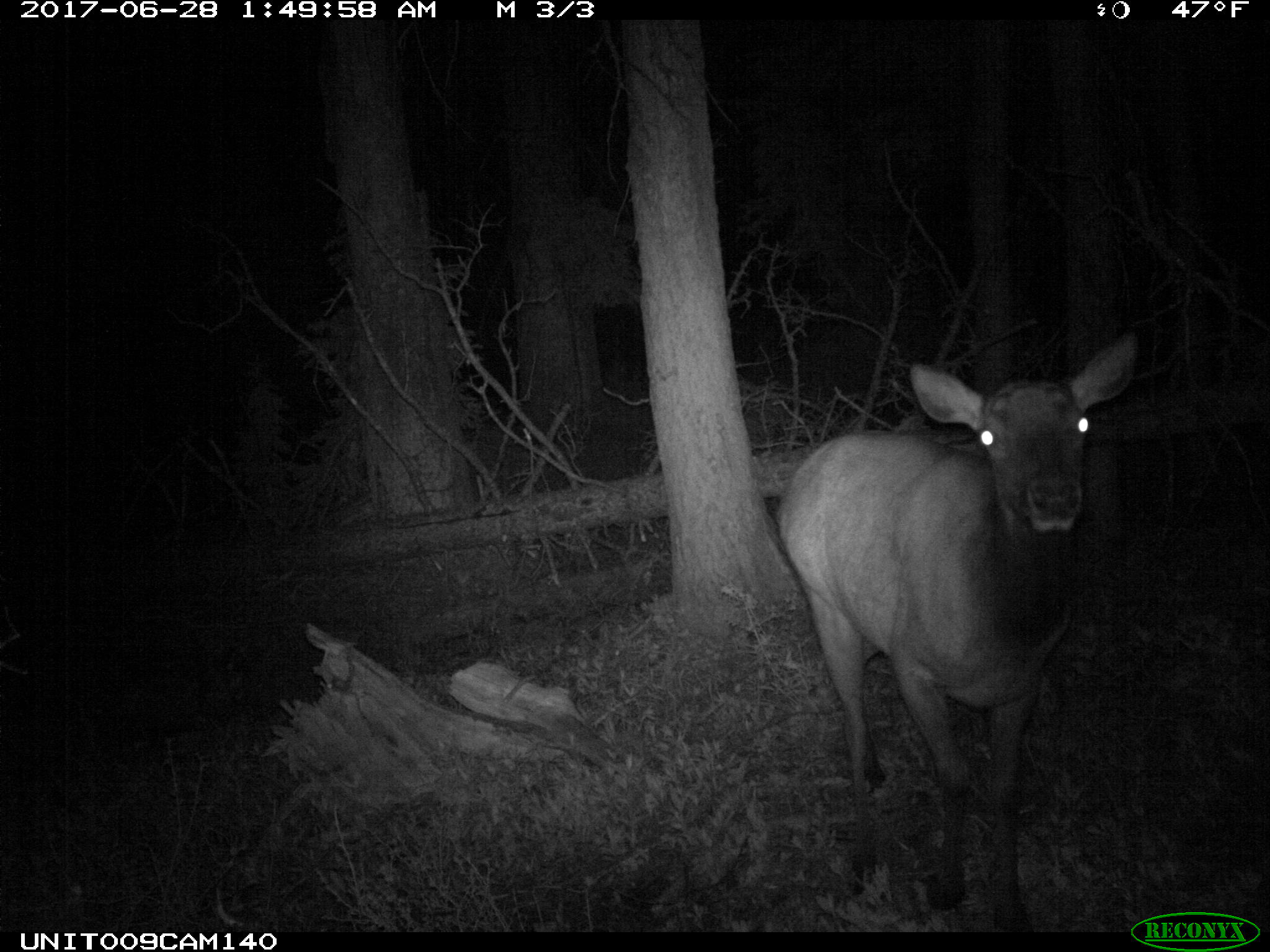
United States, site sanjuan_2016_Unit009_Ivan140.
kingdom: Animalia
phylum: Chordata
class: Mammalia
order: Artiodactyla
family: Cervidae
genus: Cervus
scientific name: Cervus elaphus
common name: red deer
Cervus elaphus (red deer).